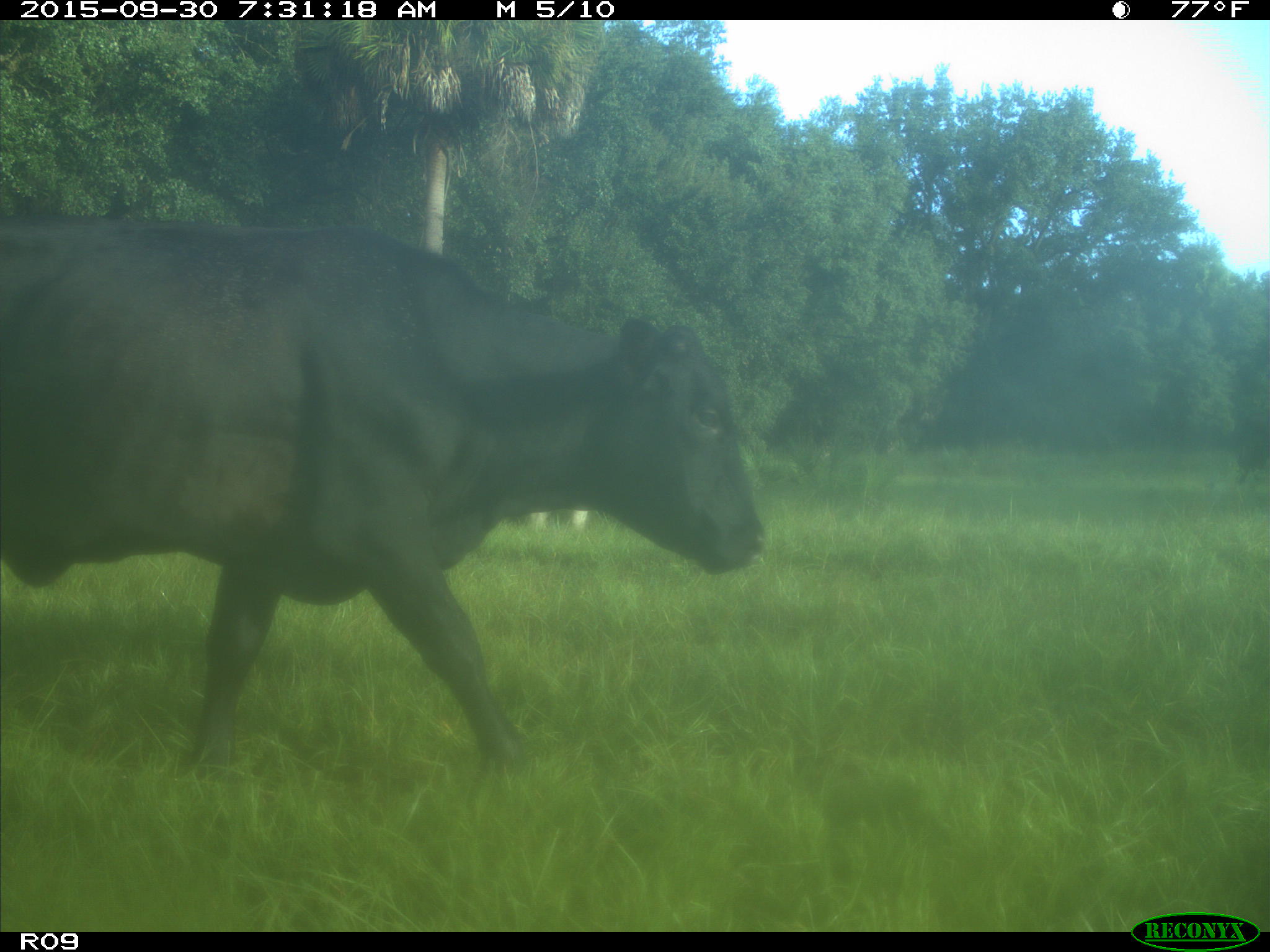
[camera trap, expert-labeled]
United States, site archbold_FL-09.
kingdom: Animalia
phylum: Chordata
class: Mammalia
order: Artiodactyla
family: Bovidae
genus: Bos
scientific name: Bos taurus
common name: domestic cow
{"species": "Bos taurus (domestic cow)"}